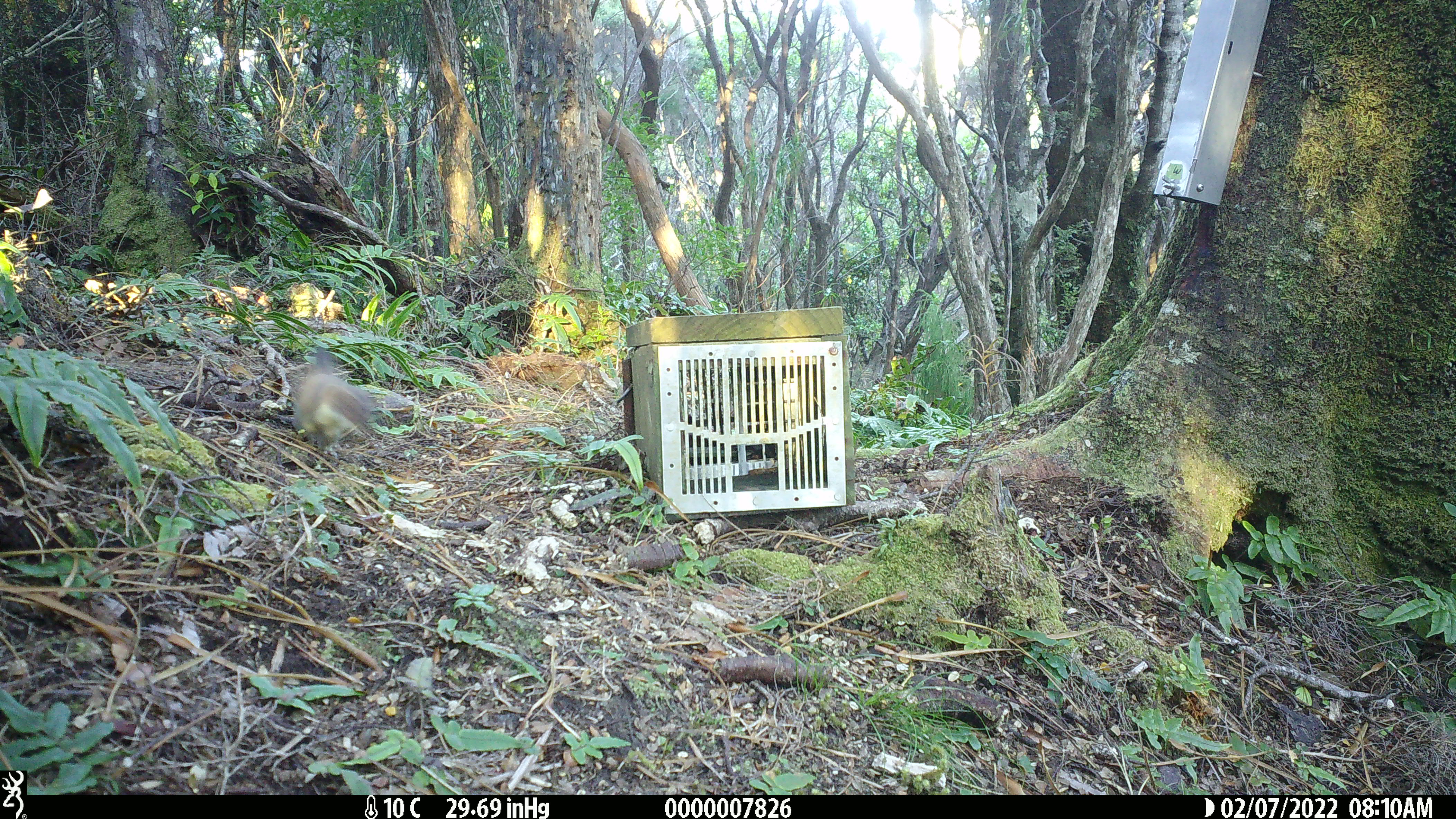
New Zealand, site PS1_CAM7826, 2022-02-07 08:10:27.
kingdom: Animalia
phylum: Chordata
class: Mammalia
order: Carnivora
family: Mustelidae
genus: Mustela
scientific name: Mustela erminea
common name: stoat